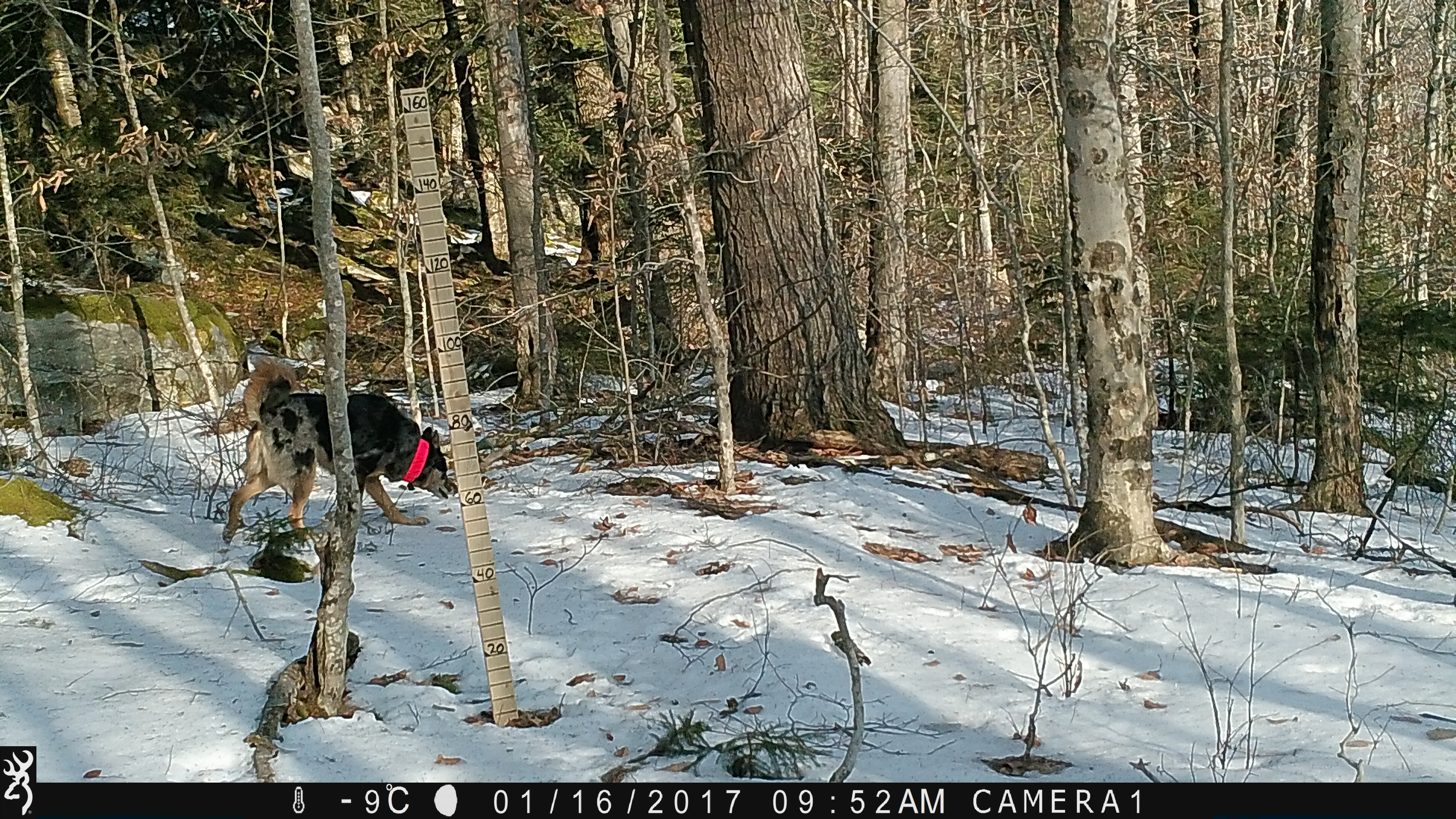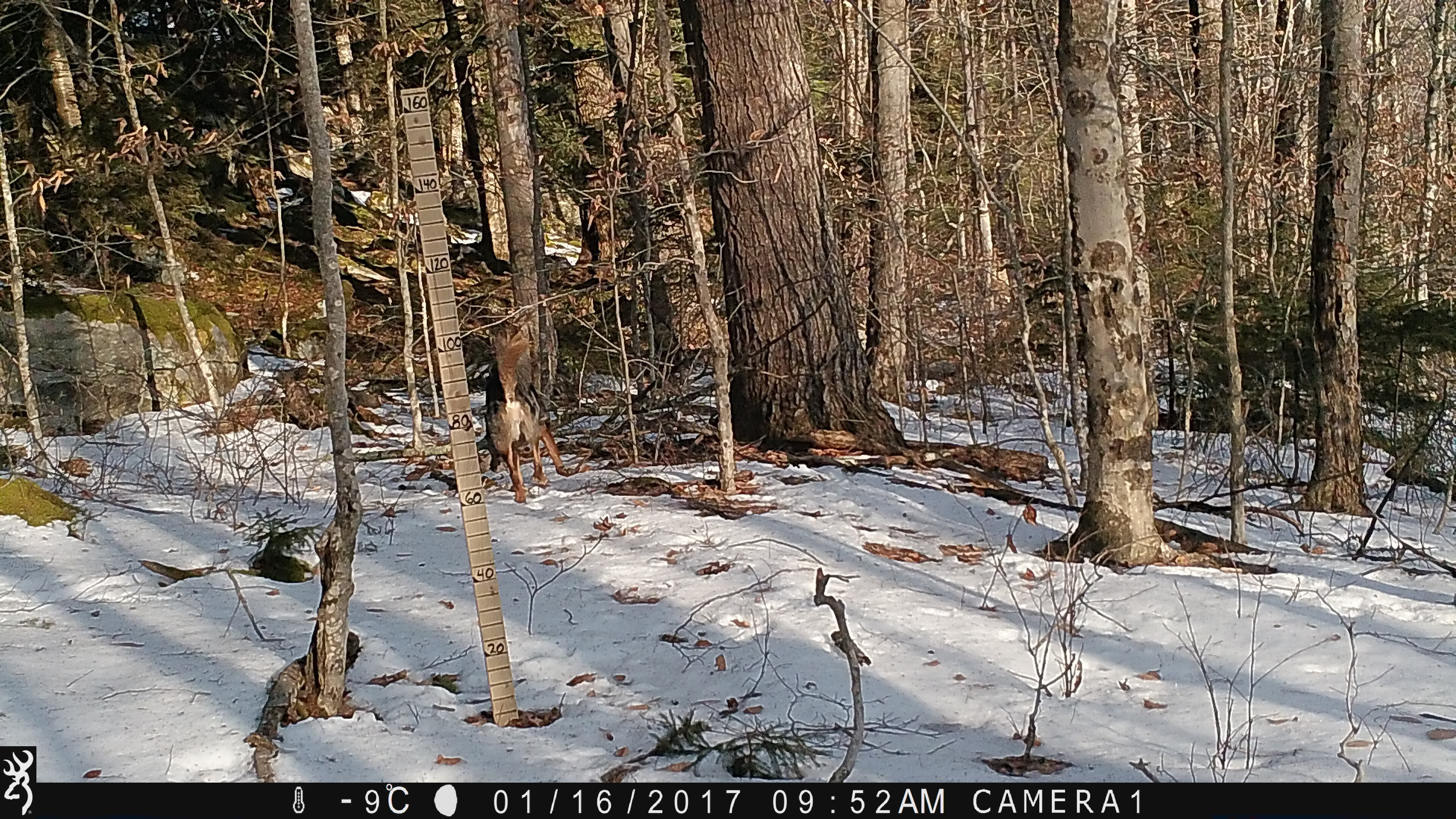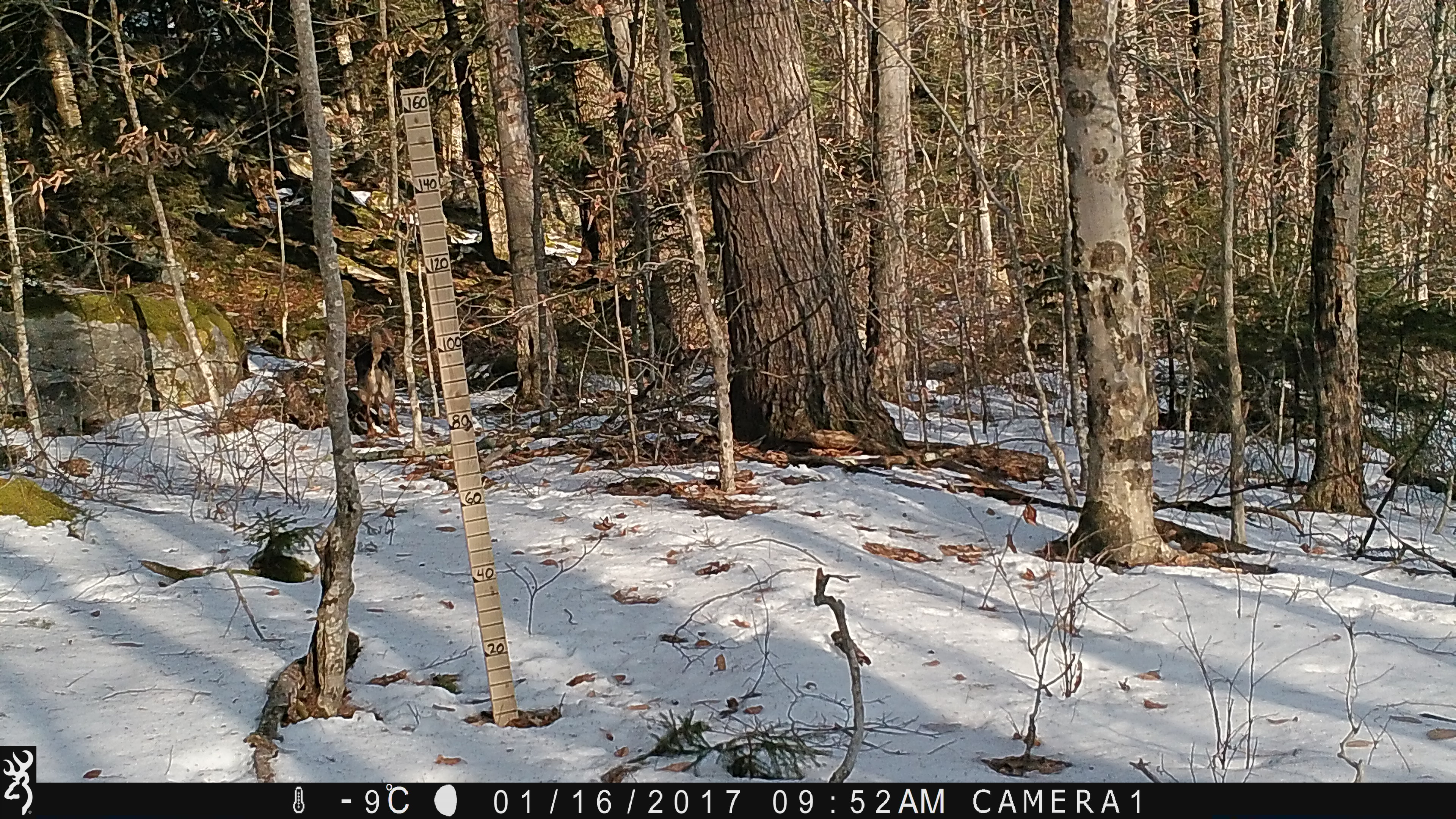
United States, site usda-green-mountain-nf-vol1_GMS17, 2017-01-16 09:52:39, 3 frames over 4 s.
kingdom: Animalia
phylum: Chordata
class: Mammalia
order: Carnivora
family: Canidae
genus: Canis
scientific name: Canis familiaris familiaris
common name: domestic dog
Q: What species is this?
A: Domestic dog (Canis familiaris familiaris).